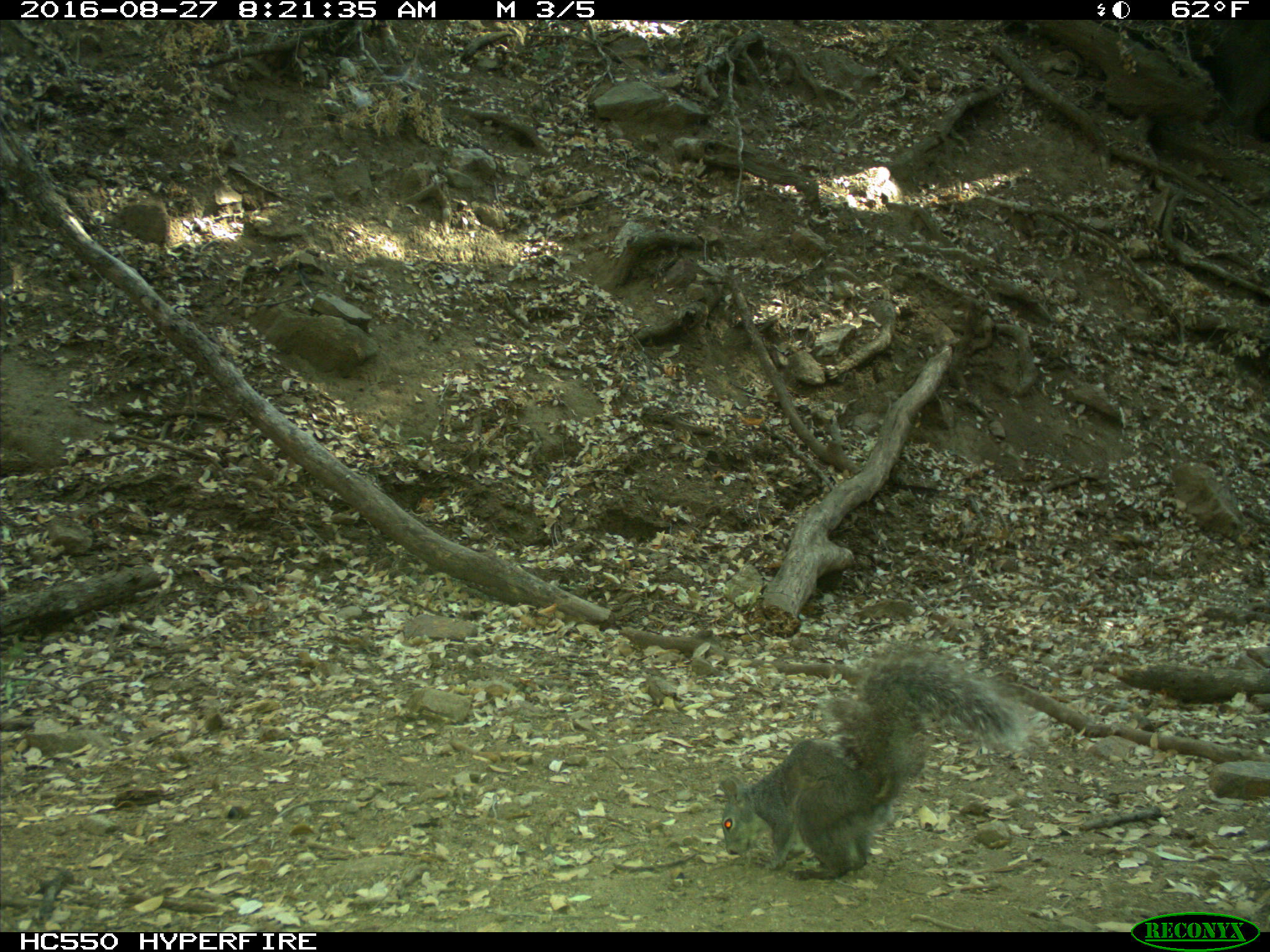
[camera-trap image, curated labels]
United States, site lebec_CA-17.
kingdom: Animalia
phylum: Chordata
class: Mammalia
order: Rodentia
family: Sciuridae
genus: Sciurus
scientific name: Sciurus carolinensis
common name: eastern gray squirrel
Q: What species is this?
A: Sciurus carolinensis (eastern gray squirrel).